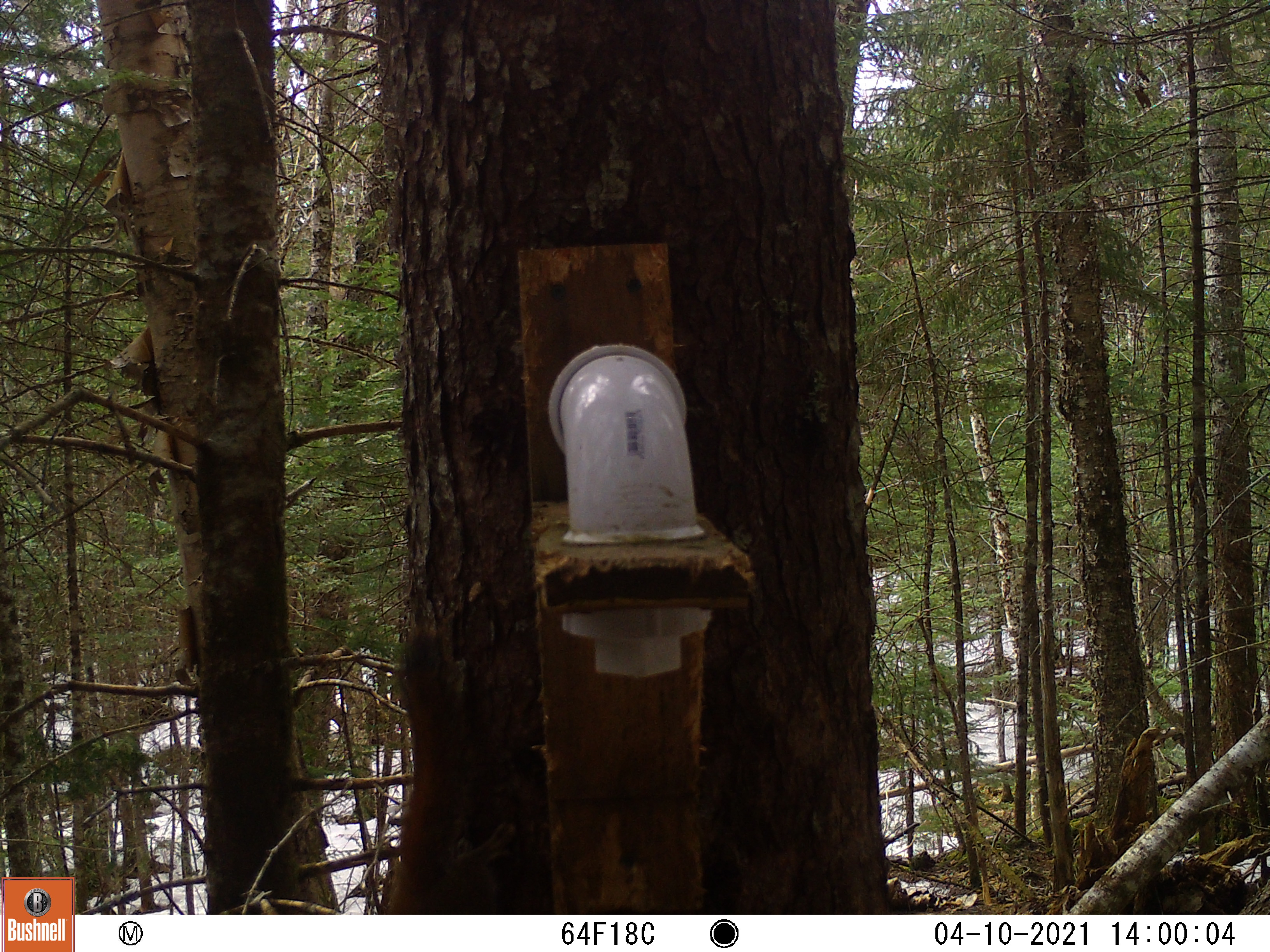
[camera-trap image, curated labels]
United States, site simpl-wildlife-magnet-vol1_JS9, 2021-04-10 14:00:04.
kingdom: Animalia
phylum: Chordata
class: Mammalia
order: Rodentia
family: Sciuridae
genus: Tamiasciurus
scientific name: Tamiasciurus hudsonicus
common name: red squirrel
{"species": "red squirrel (Tamiasciurus hudsonicus)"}